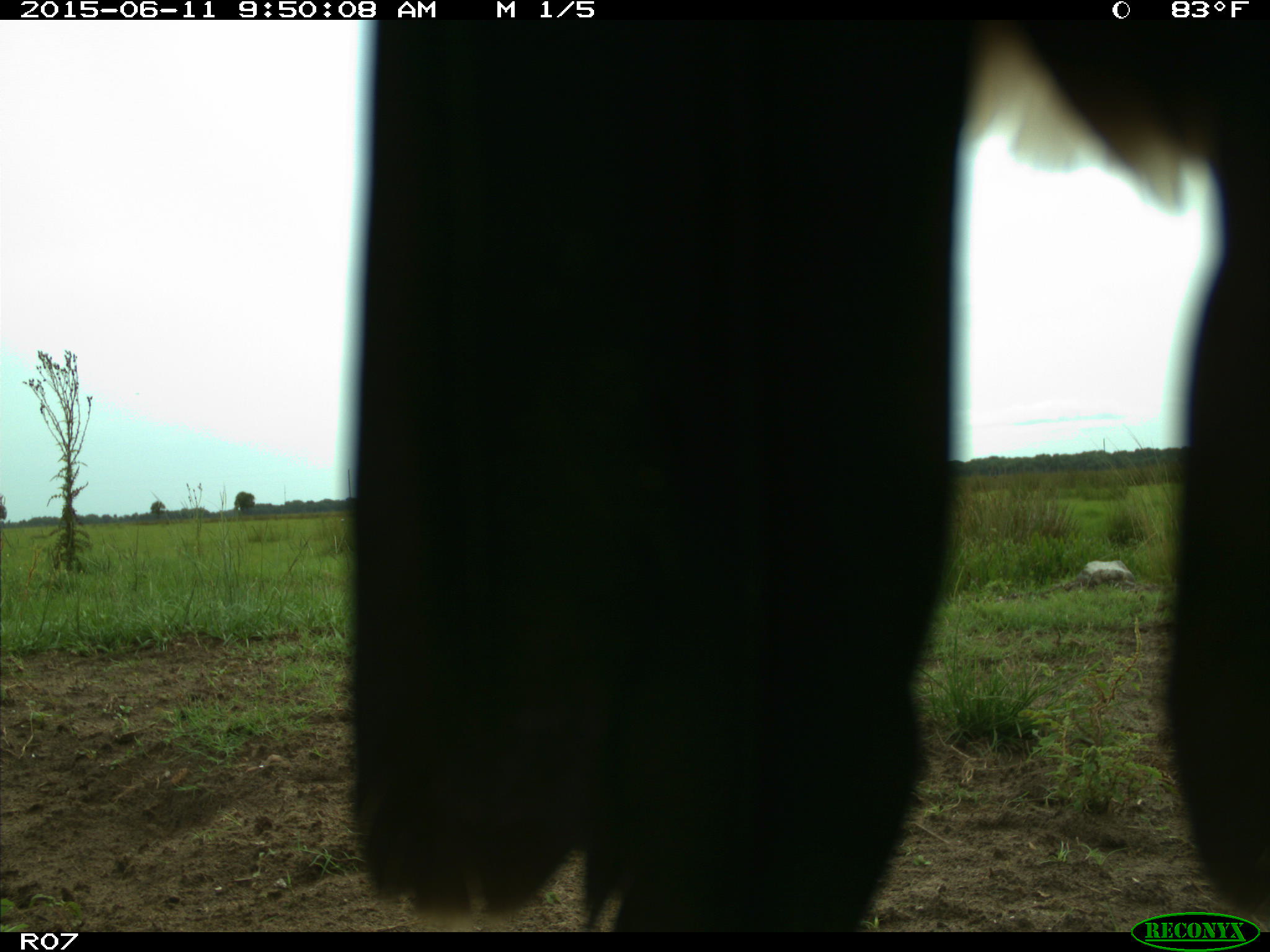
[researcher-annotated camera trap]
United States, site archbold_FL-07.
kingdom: Animalia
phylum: Chordata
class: Mammalia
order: Artiodactyla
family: Bovidae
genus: Bos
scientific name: Bos taurus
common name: domestic cow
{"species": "Bos taurus (domestic cow)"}